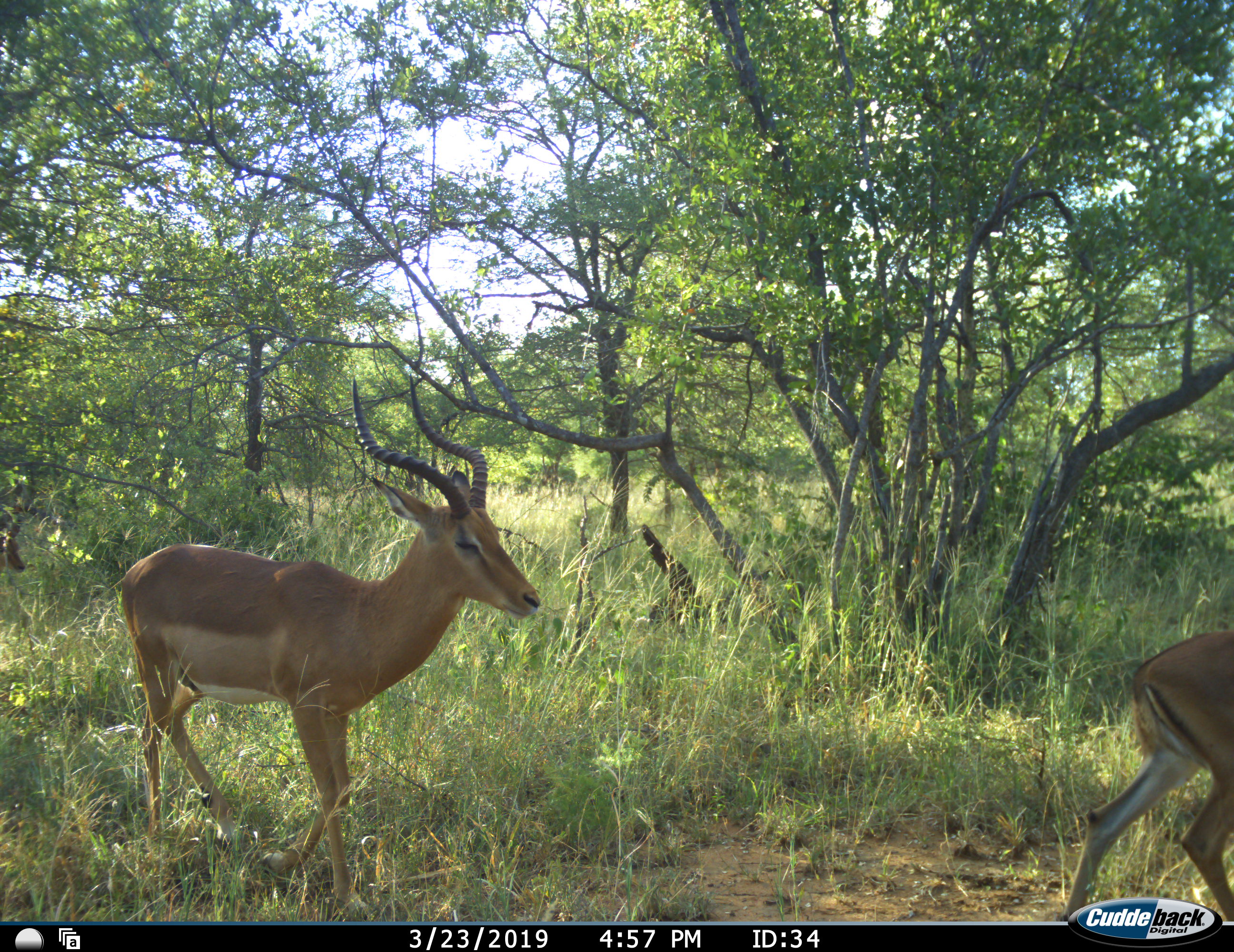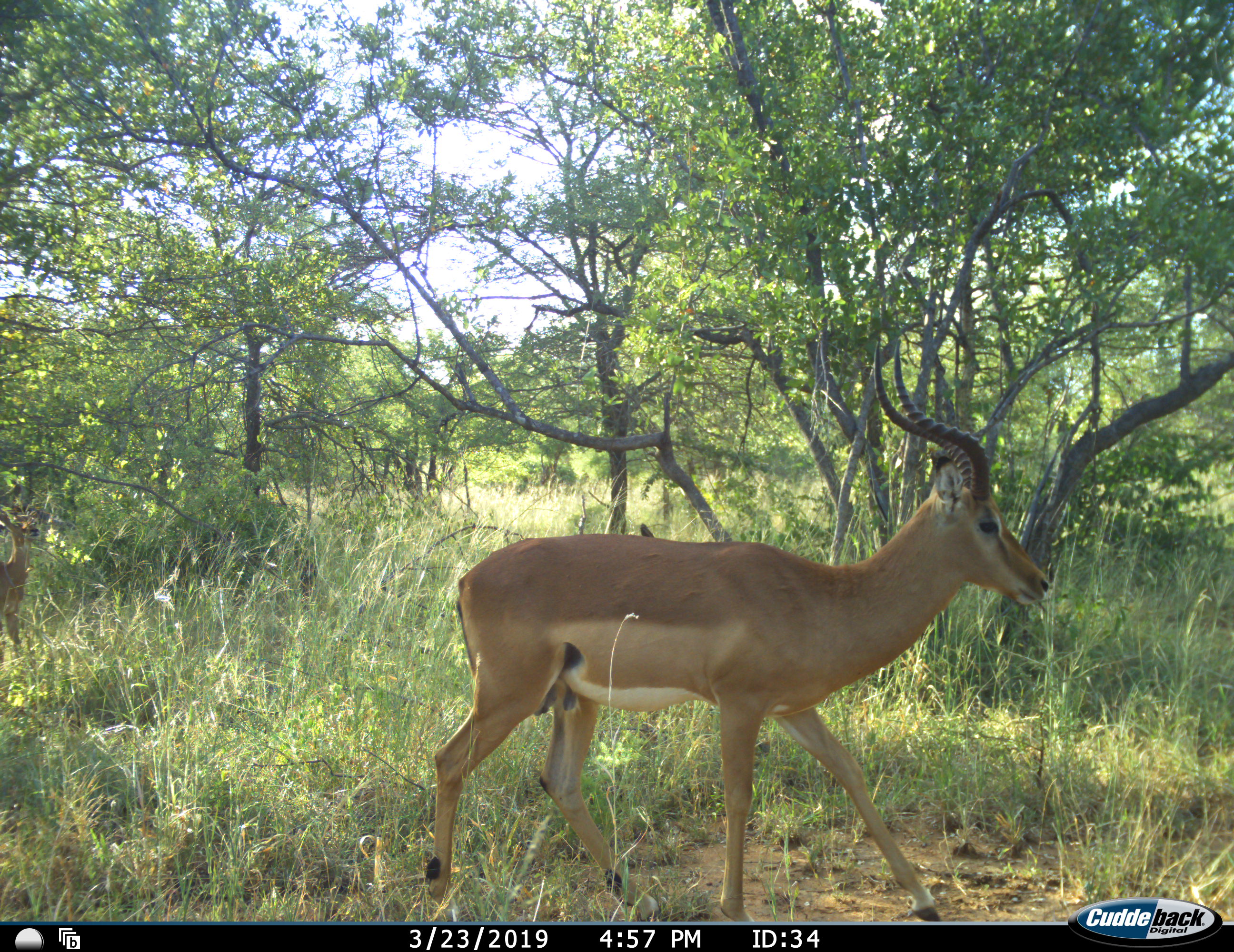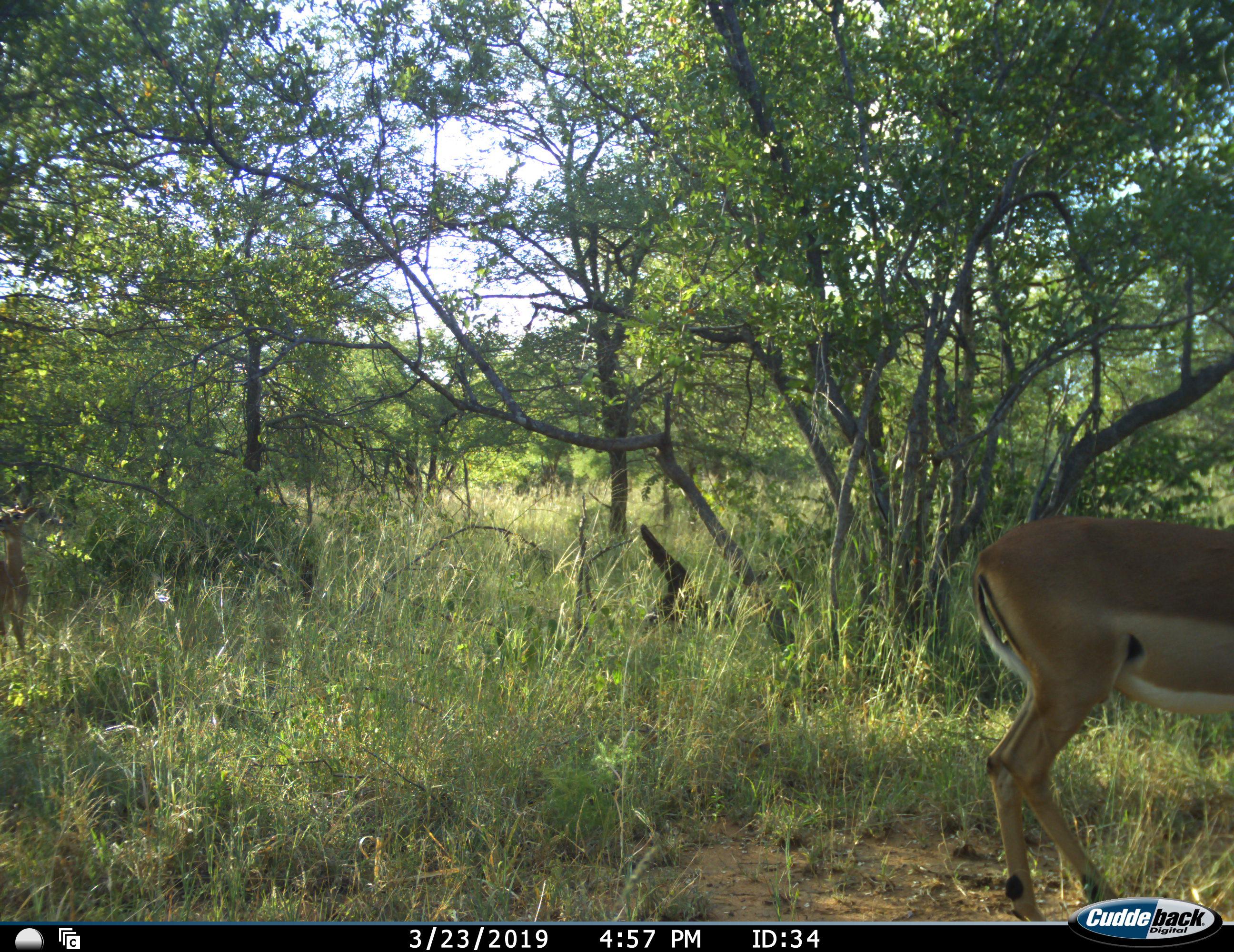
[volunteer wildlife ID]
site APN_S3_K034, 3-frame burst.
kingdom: Animalia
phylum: Chordata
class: Mammalia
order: Artiodactyla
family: Bovidae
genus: Aepyceros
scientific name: Aepyceros melampus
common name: impala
Impala (Aepyceros melampus), count 3. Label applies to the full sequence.